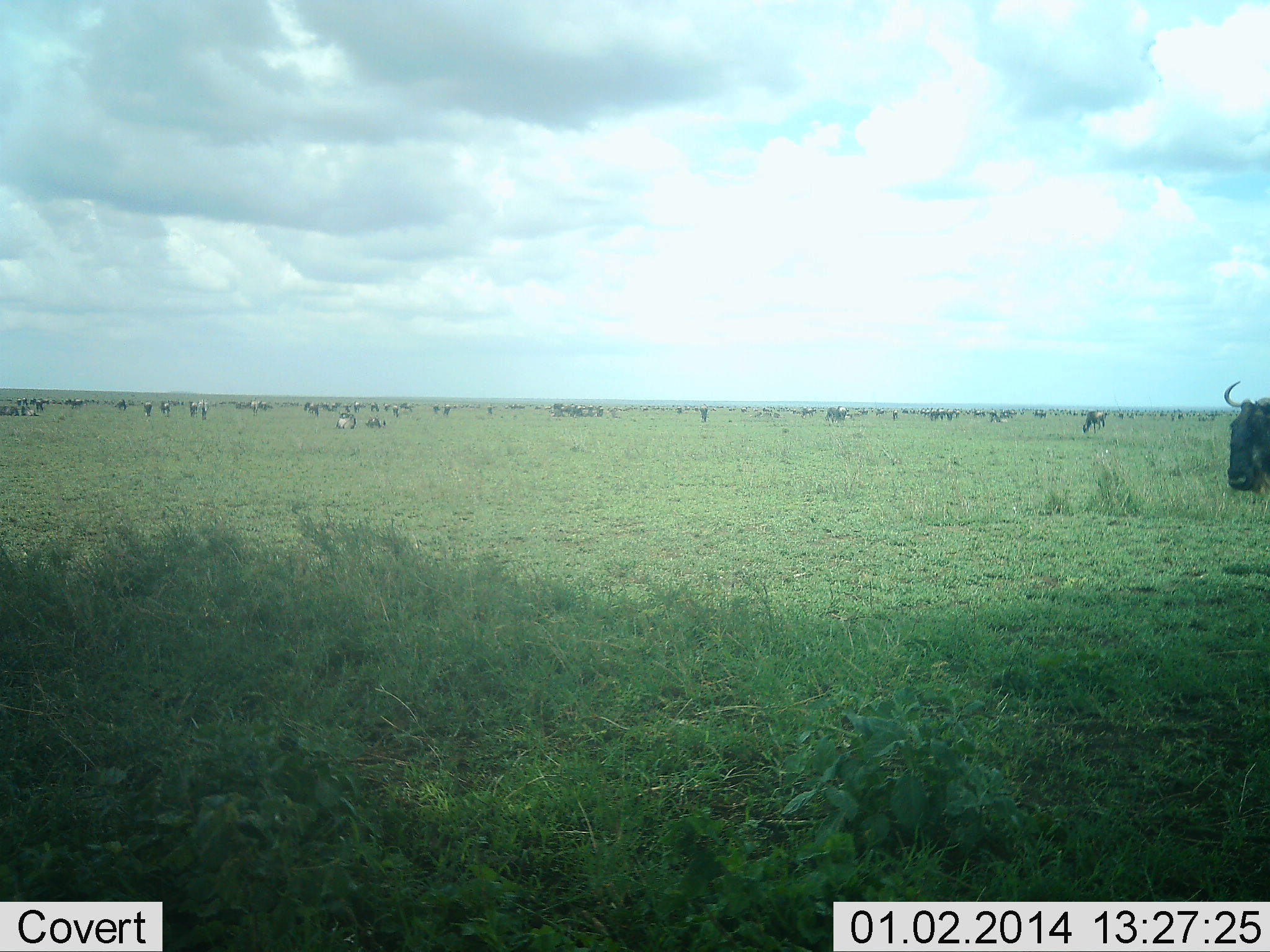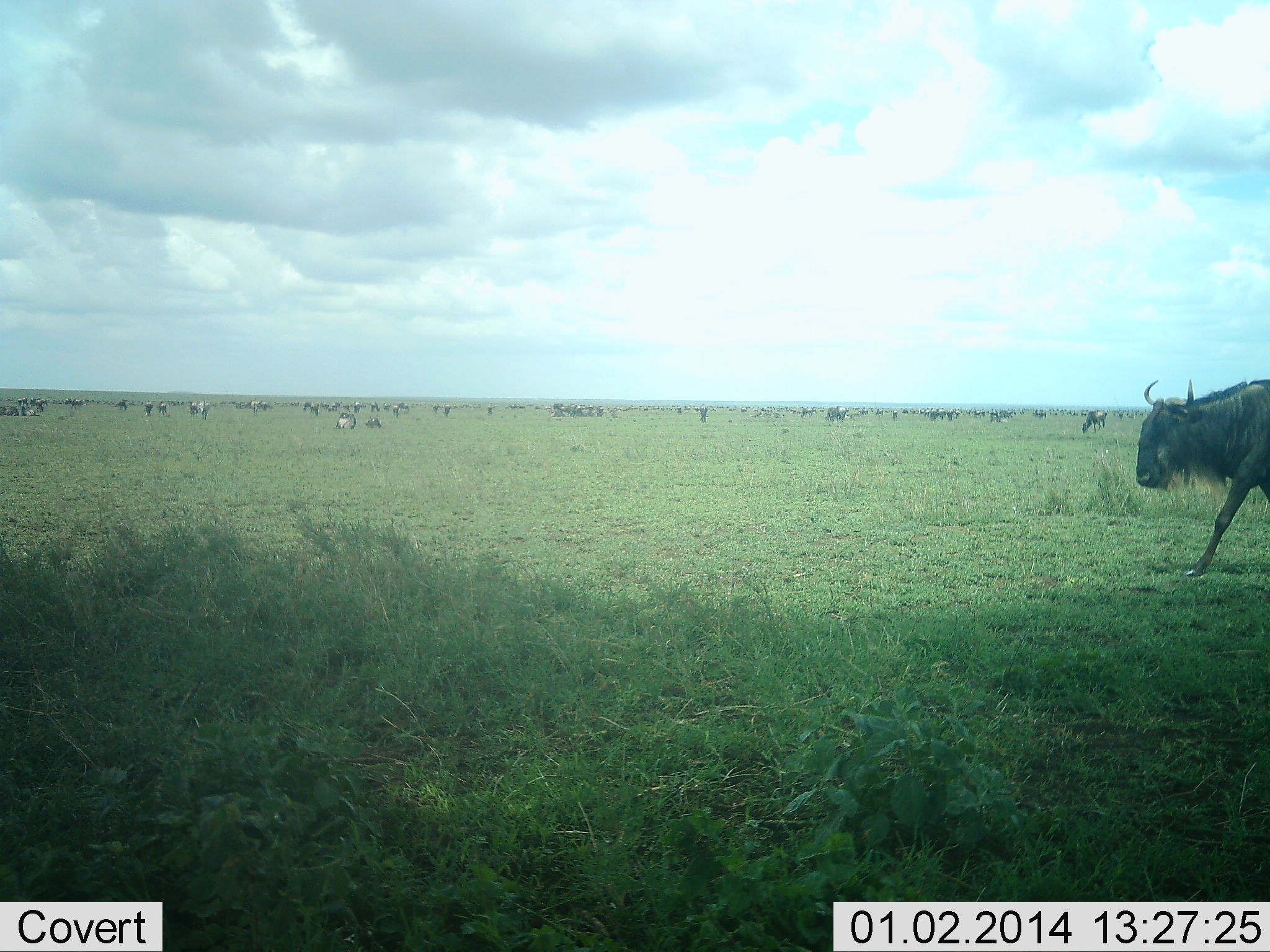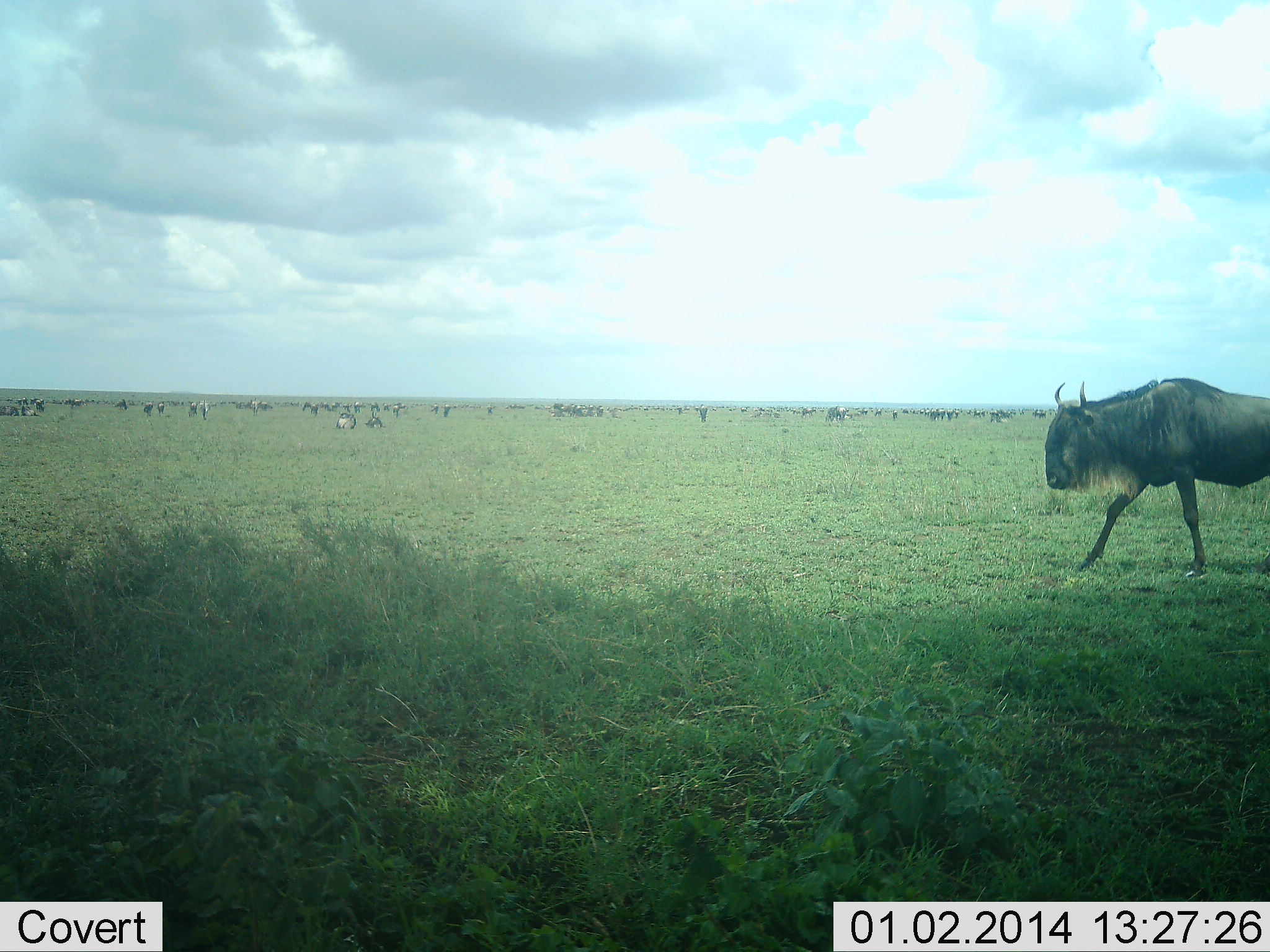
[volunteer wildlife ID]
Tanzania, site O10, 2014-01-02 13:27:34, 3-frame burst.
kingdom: Animalia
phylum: Chordata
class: Mammalia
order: Artiodactyla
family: Bovidae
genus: Connochaetes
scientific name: Connochaetes taurinus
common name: blue wildebeest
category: wildebeest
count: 51+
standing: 50%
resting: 20%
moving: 100%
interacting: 10%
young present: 0%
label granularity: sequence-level